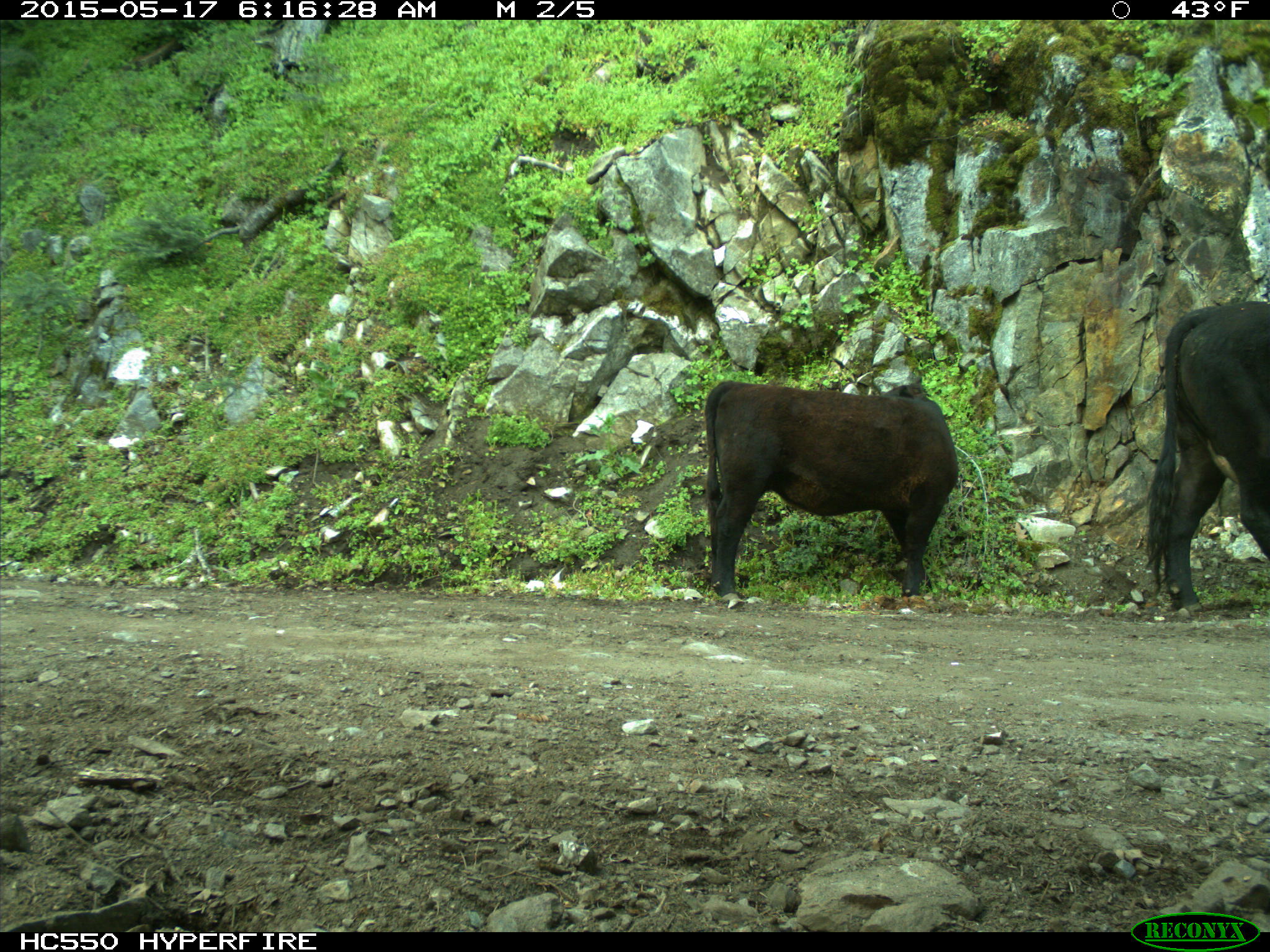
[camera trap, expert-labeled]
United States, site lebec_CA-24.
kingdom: Animalia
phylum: Chordata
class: Mammalia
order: Artiodactyla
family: Bovidae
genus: Bos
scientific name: Bos taurus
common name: domestic cow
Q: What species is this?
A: Bos taurus (domestic cow).